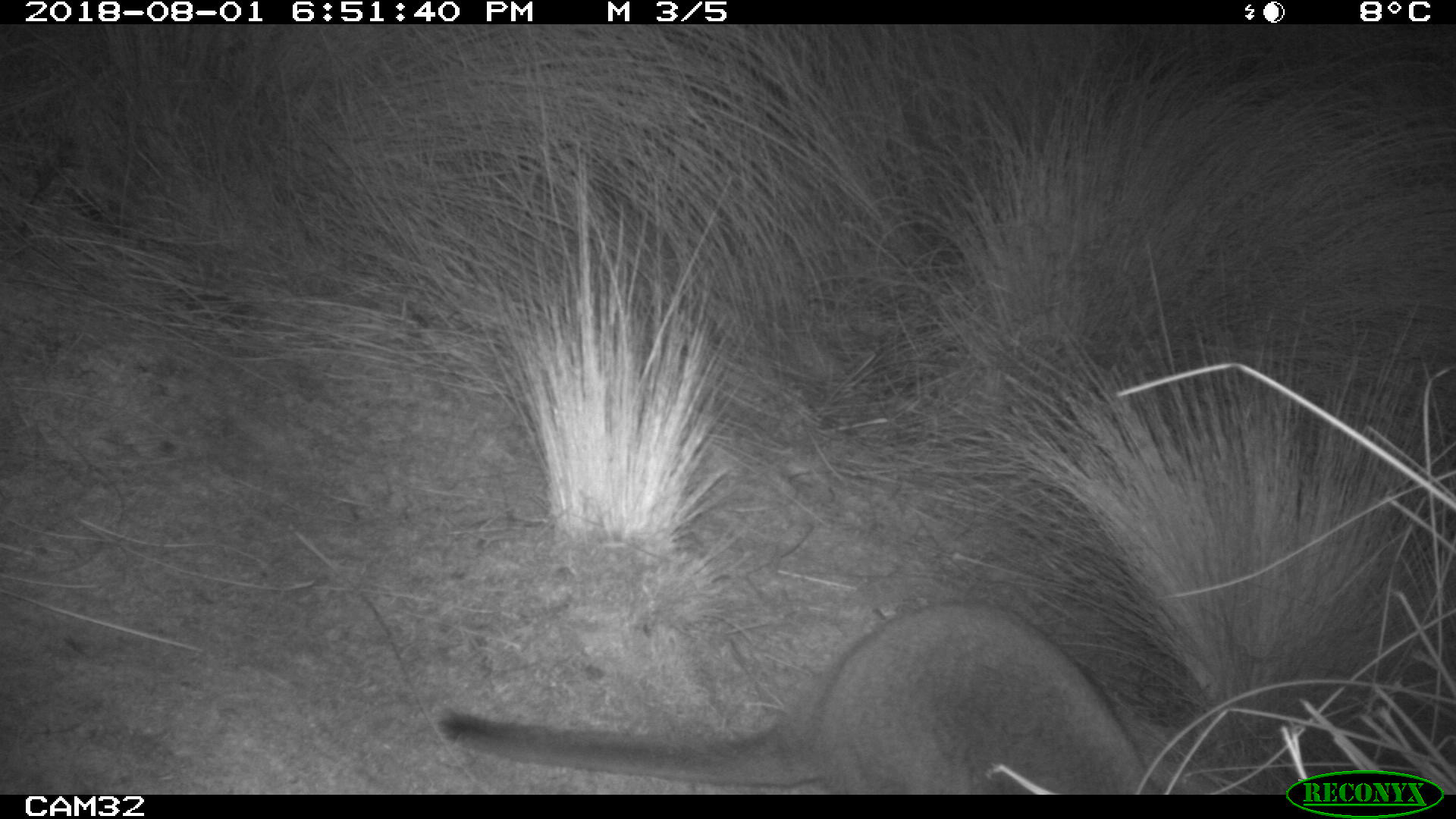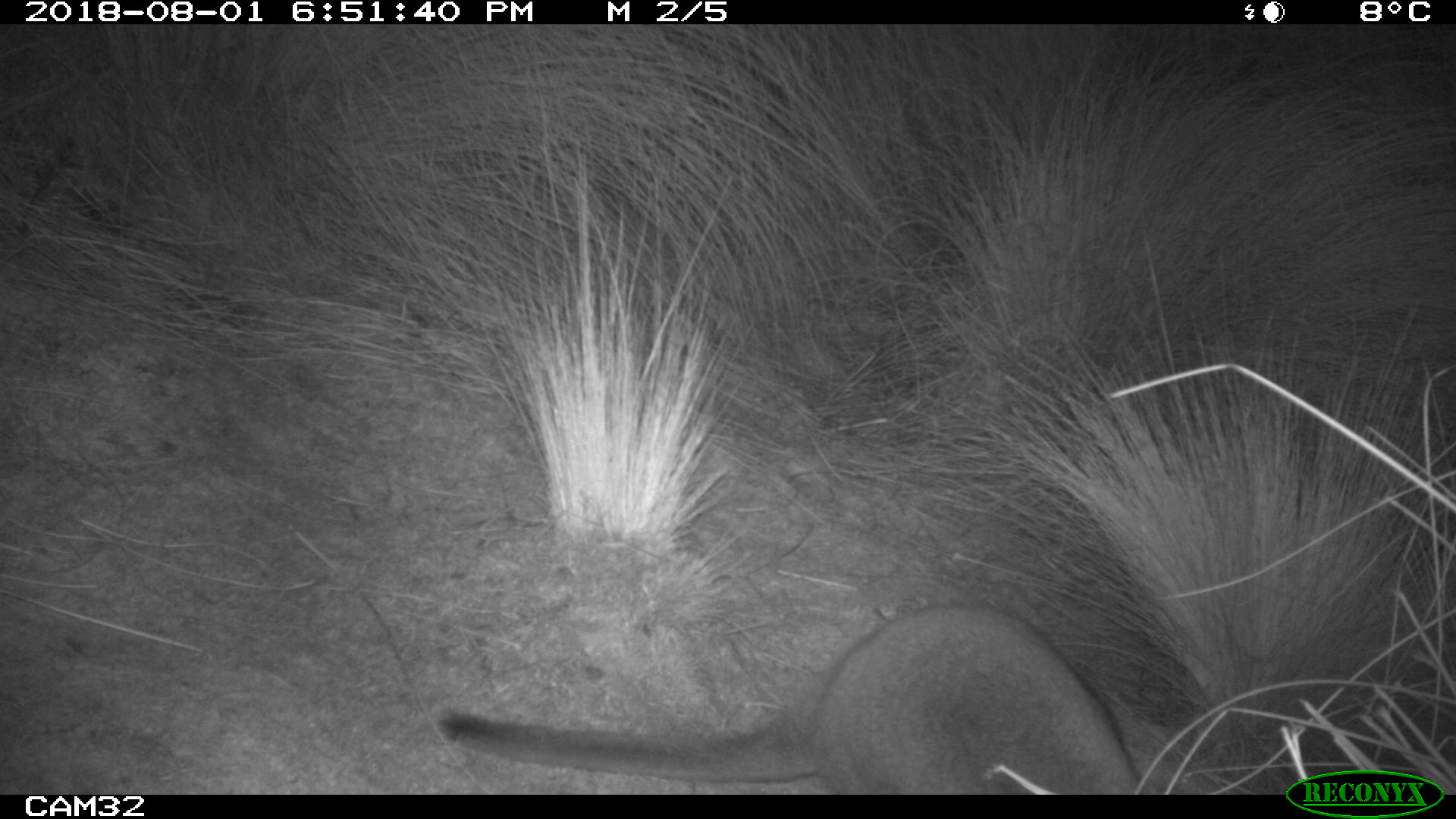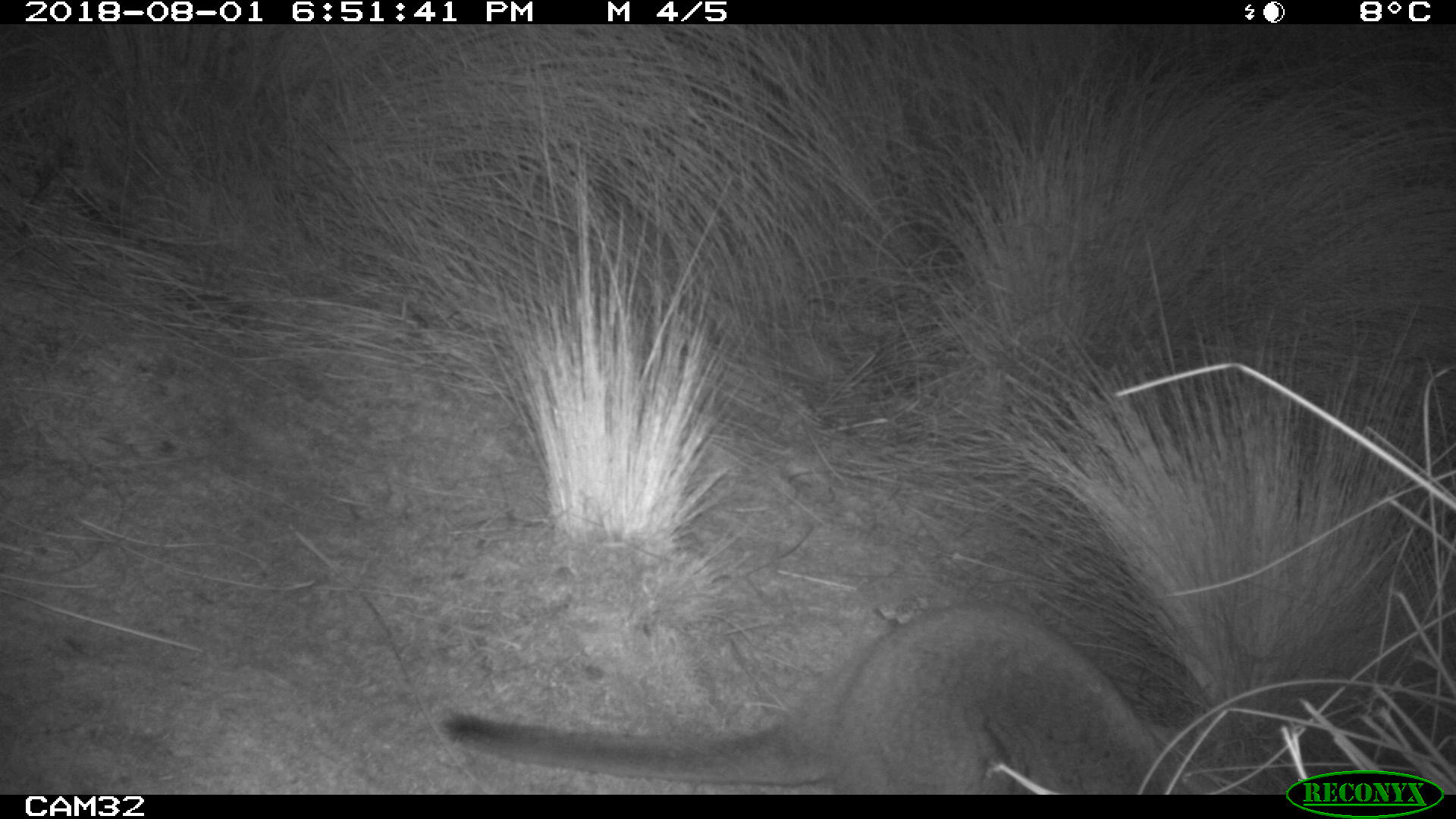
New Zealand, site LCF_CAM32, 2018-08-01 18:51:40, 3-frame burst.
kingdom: Animalia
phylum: Chordata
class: Mammalia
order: Diprotodontia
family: Macropodidae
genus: Notamacropus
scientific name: Notamacropus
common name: wallaby